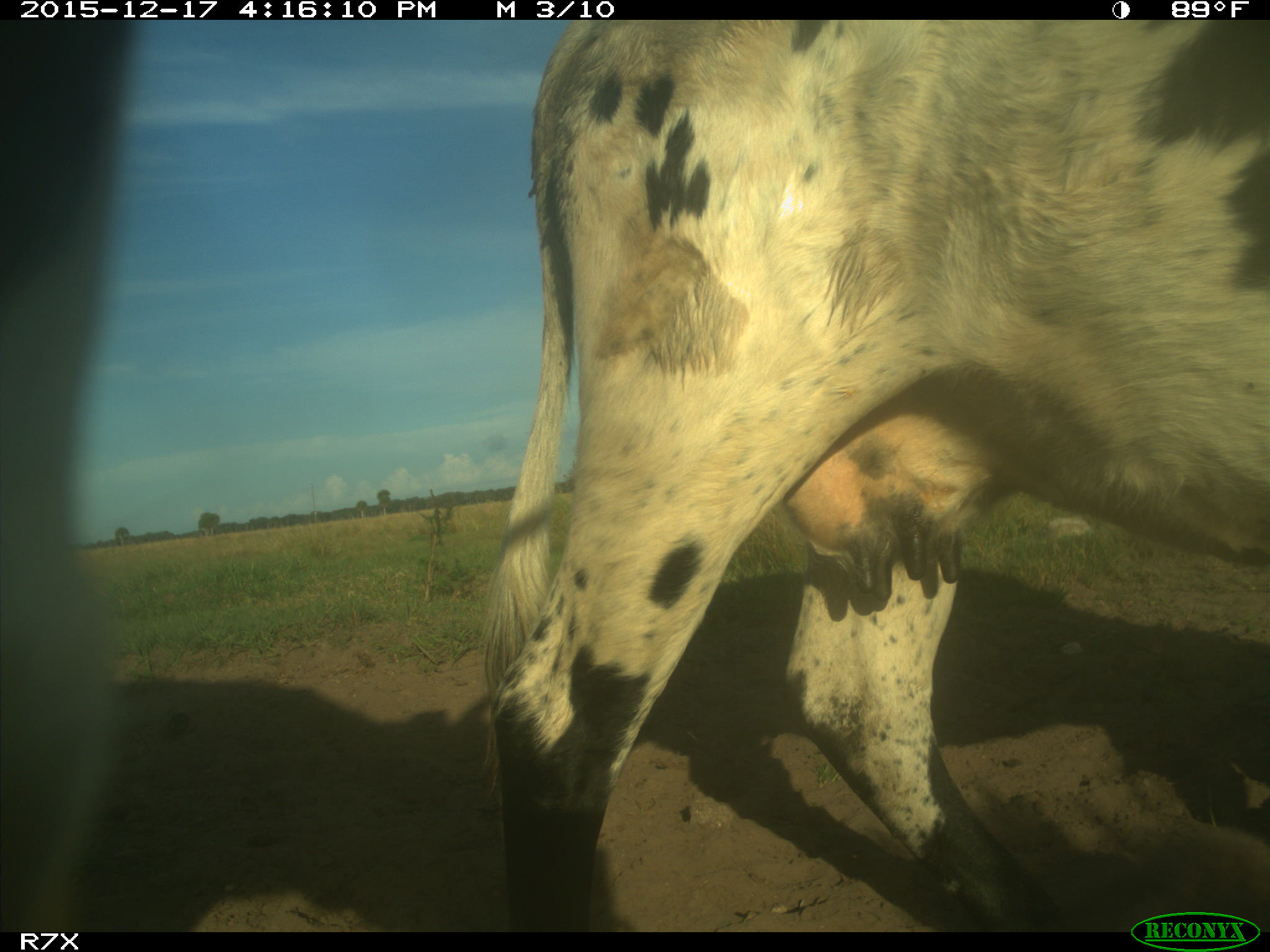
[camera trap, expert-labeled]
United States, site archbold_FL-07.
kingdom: Animalia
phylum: Chordata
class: Mammalia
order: Artiodactyla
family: Bovidae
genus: Bos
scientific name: Bos taurus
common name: domestic cow